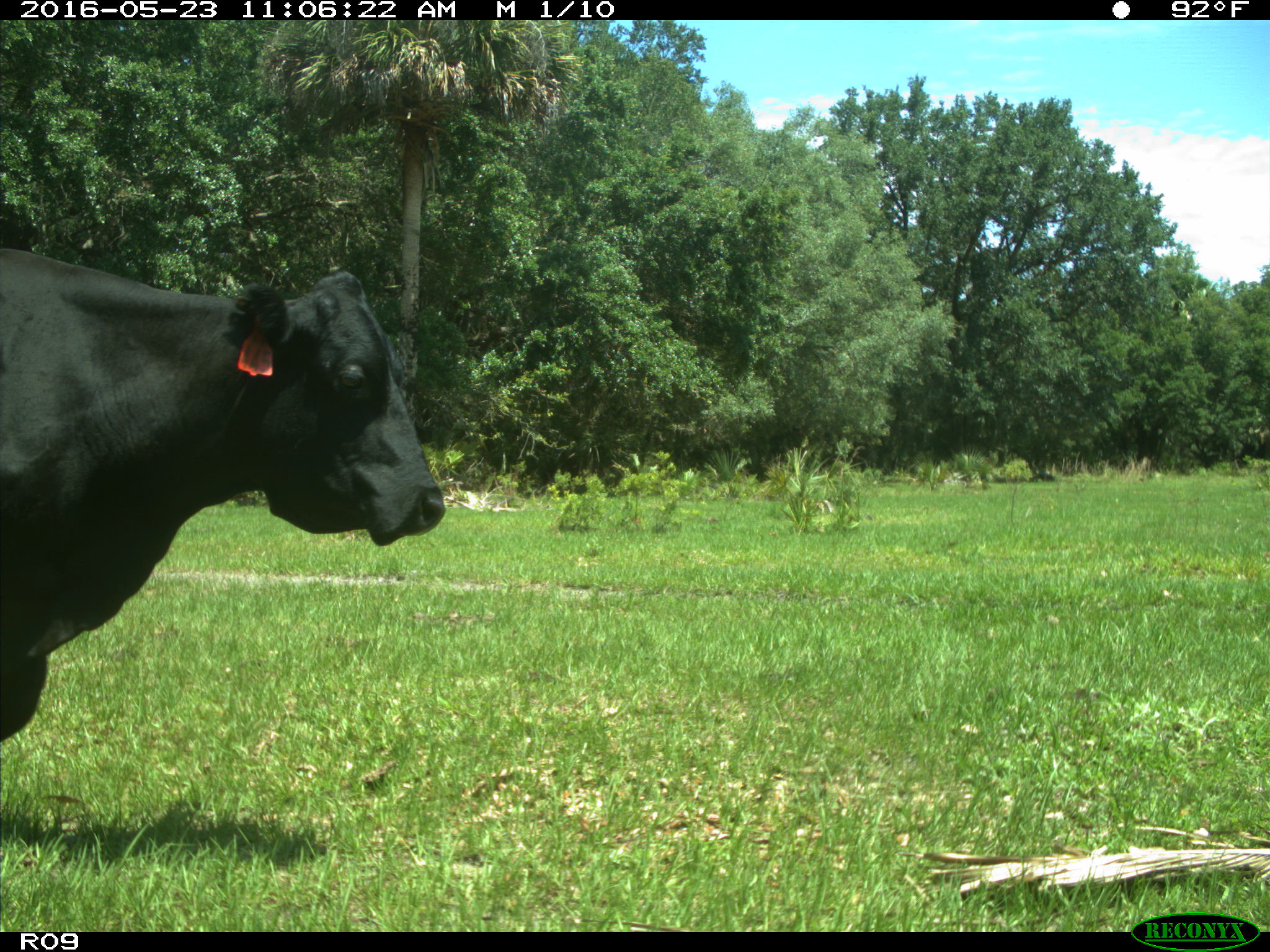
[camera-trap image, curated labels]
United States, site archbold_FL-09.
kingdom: Animalia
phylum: Chordata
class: Mammalia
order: Artiodactyla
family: Bovidae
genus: Bos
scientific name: Bos taurus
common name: domestic cow